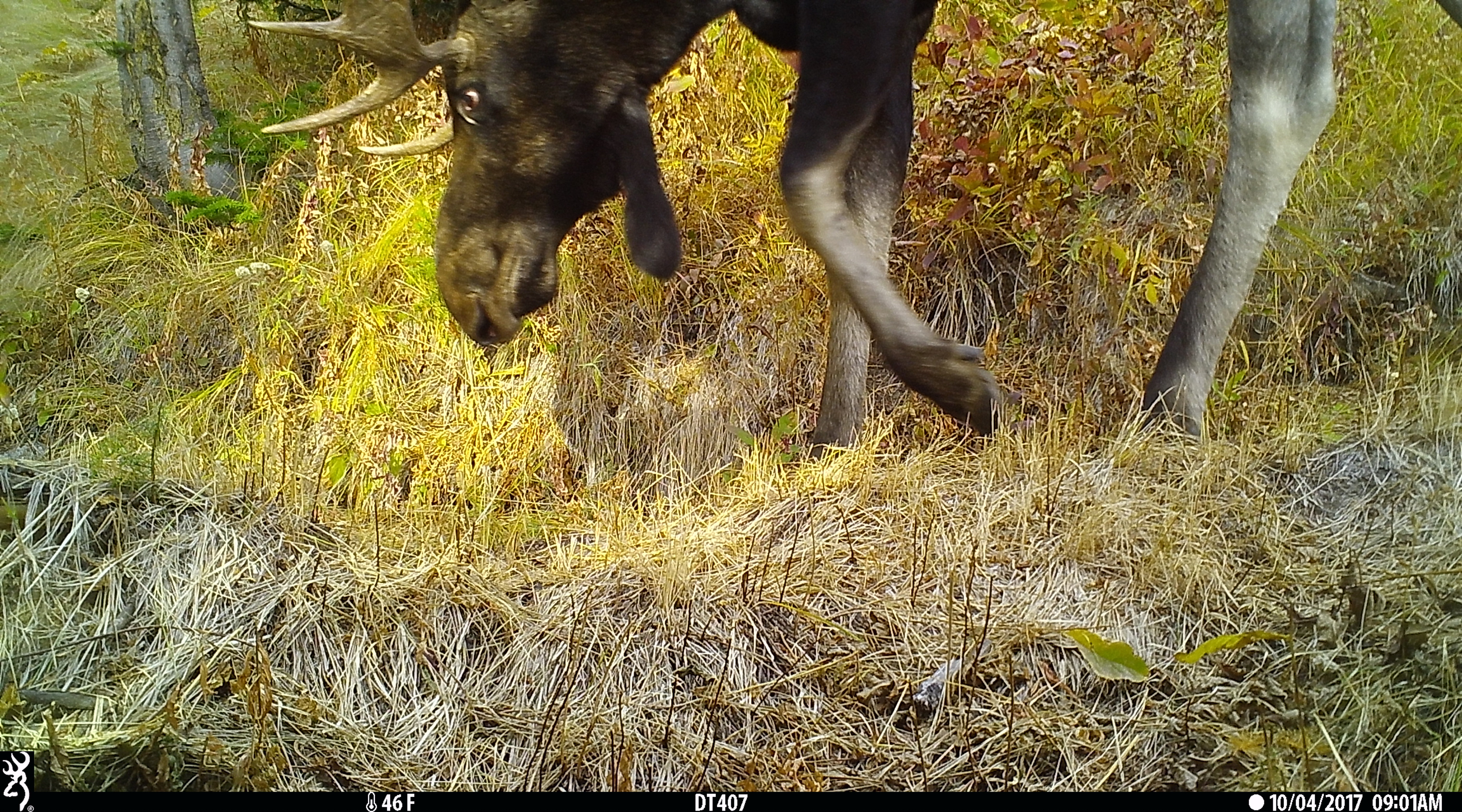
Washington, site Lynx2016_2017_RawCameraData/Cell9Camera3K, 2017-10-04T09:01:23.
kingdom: Animalia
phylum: Chordata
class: Mammalia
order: Artiodactyla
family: Cervidae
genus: Alces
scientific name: Alces alces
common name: moose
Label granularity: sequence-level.